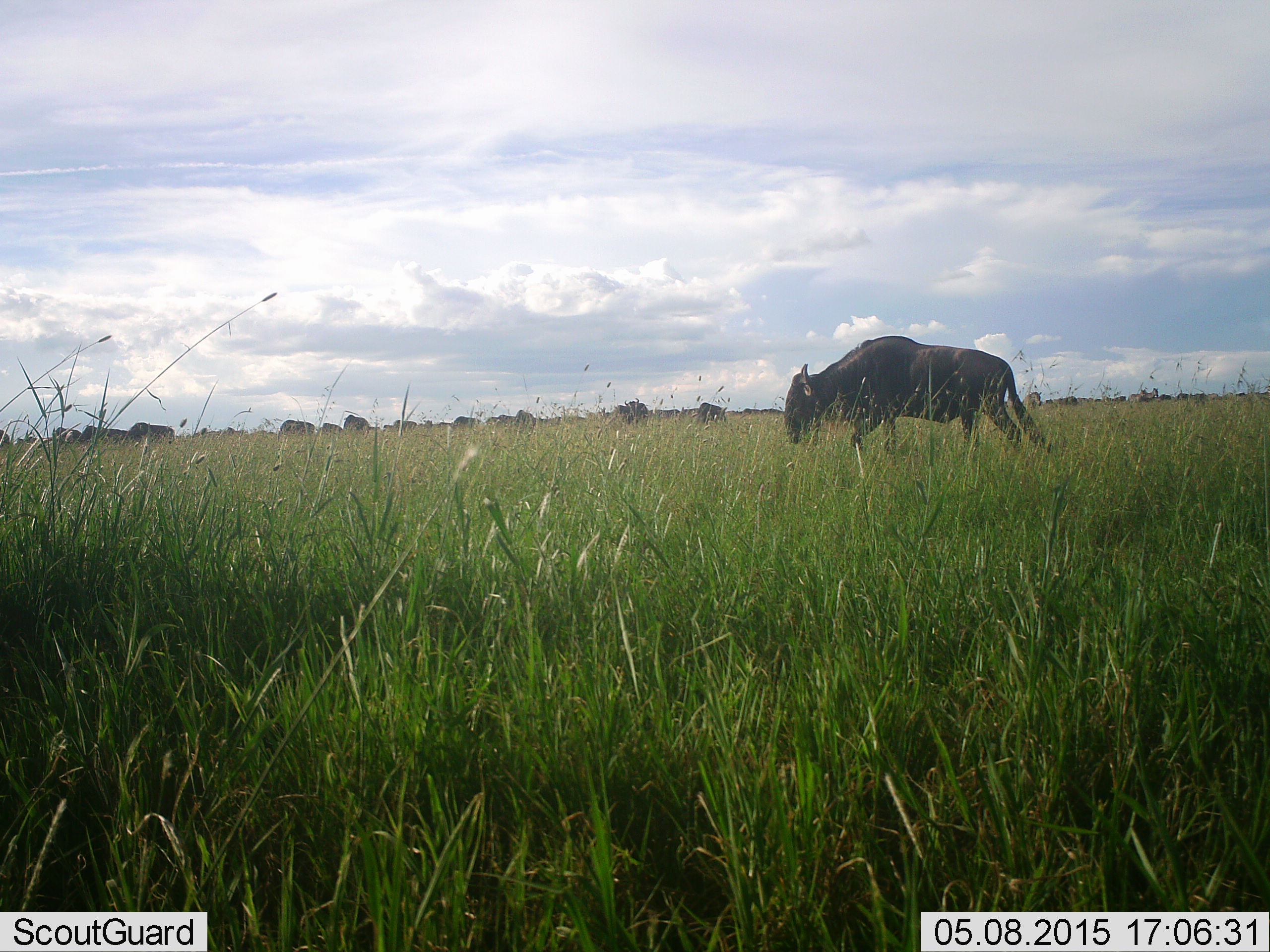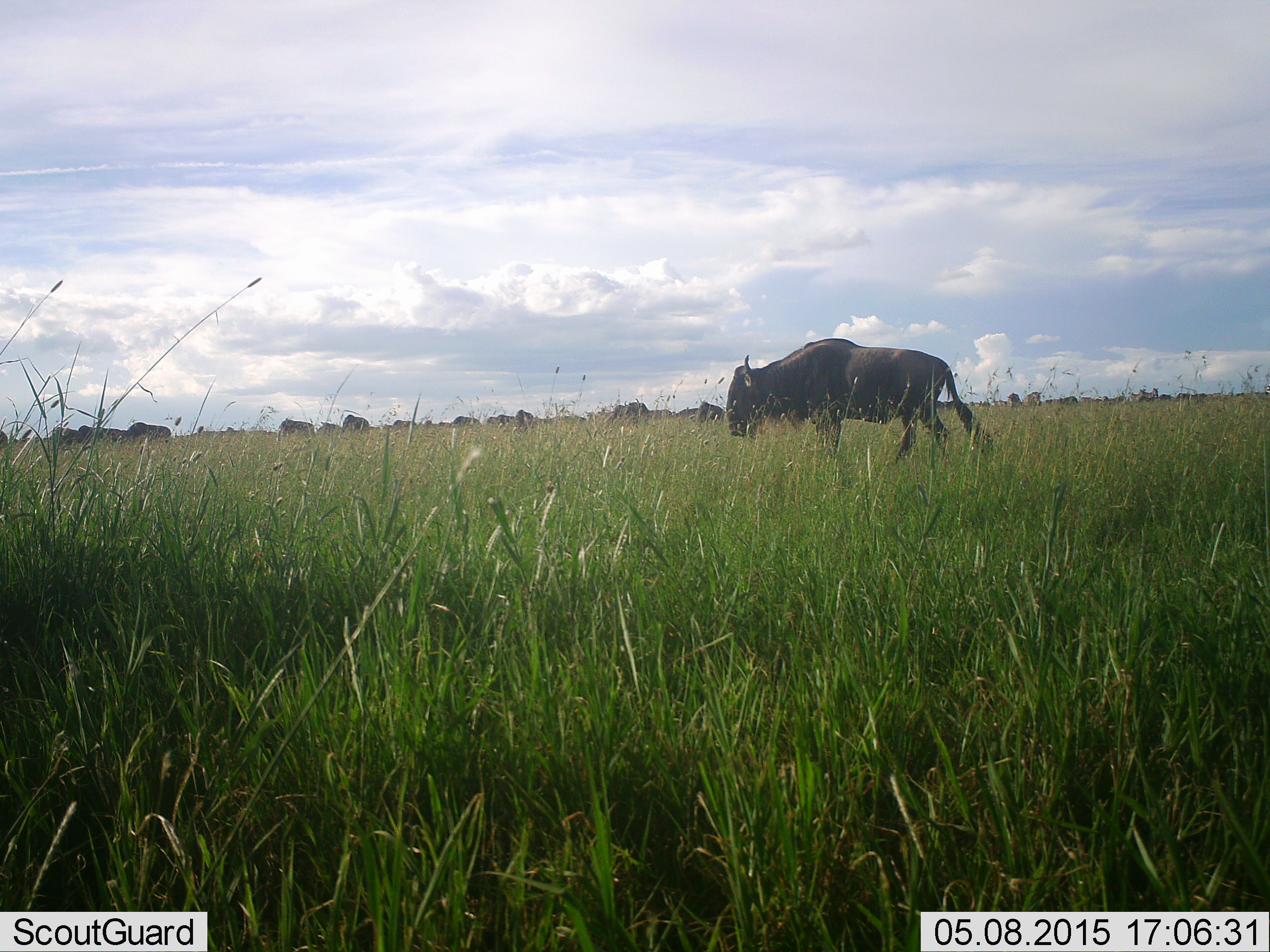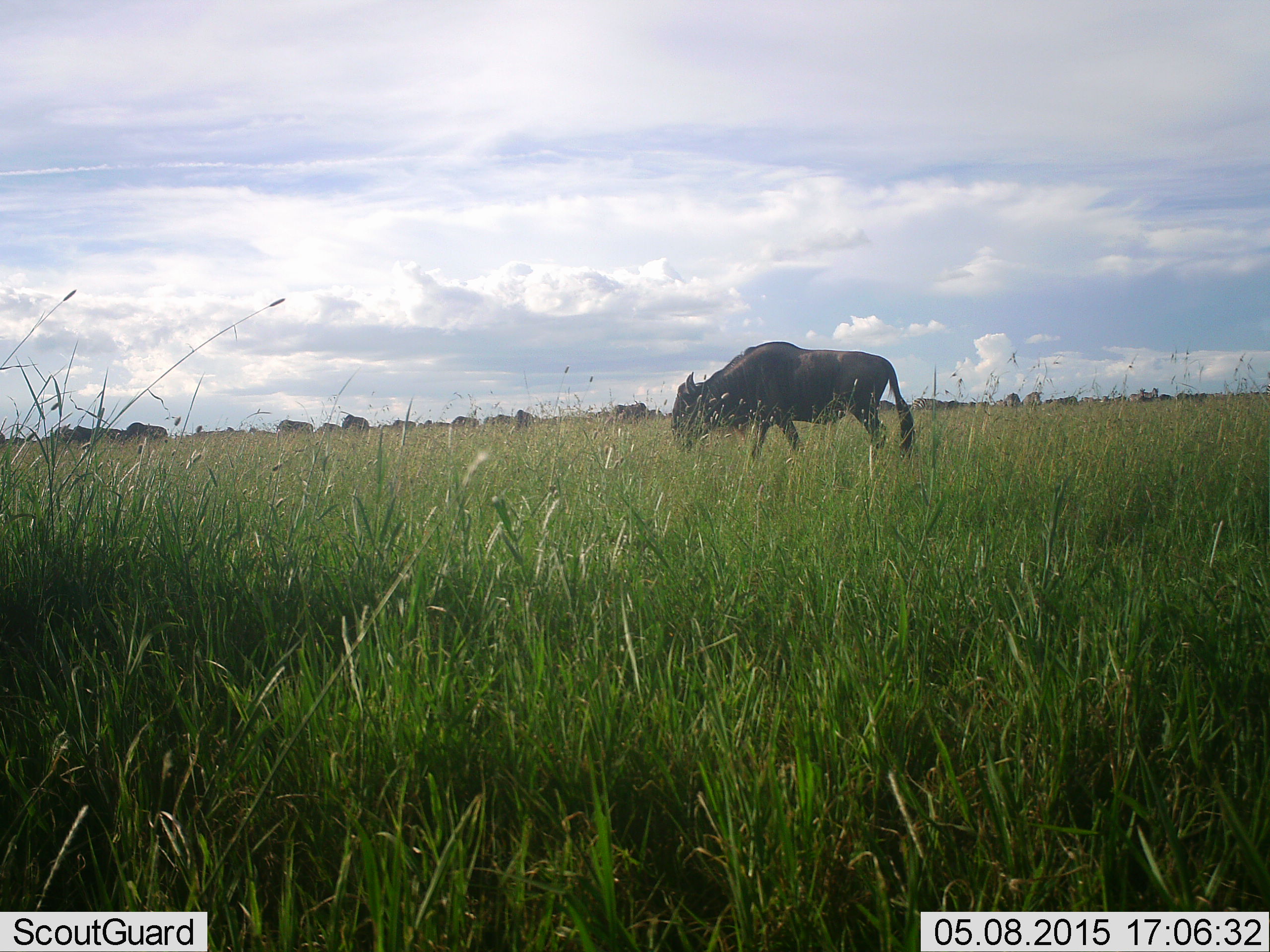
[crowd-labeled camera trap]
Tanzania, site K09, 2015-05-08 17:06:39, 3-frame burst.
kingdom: Animalia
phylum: Chordata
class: Mammalia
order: Artiodactyla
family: Bovidae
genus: Connochaetes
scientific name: Connochaetes taurinus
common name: blue wildebeest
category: wildebeest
Wildebeest (blue wildebeest) (Connochaetes taurinus), count 11-50. Behavior (volunteer vote fractions): standing 40%, resting 0%, moving 100%, interacting 0%. Young present (vote fraction): 0%. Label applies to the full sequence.